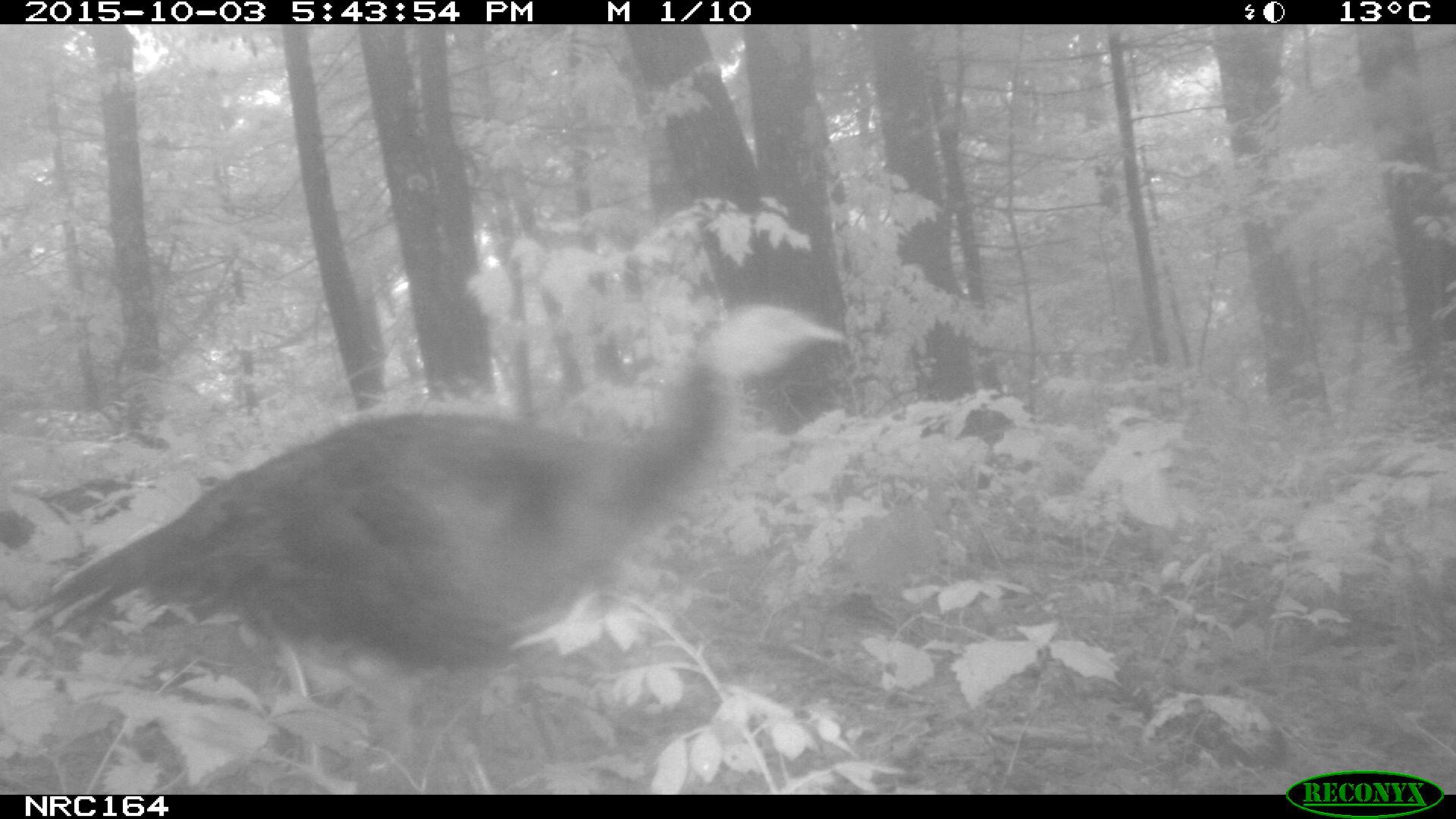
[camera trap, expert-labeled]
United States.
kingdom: Animalia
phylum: Chordata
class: Aves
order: Galliformes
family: Phasianidae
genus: Meleagris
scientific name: Meleagris gallopavo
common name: wild turkey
Wild Turkey (Meleagris gallopavo).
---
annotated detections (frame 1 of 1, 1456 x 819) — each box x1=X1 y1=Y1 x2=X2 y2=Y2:
Wild Turkey: x1=22 y1=292 x2=857 y2=795